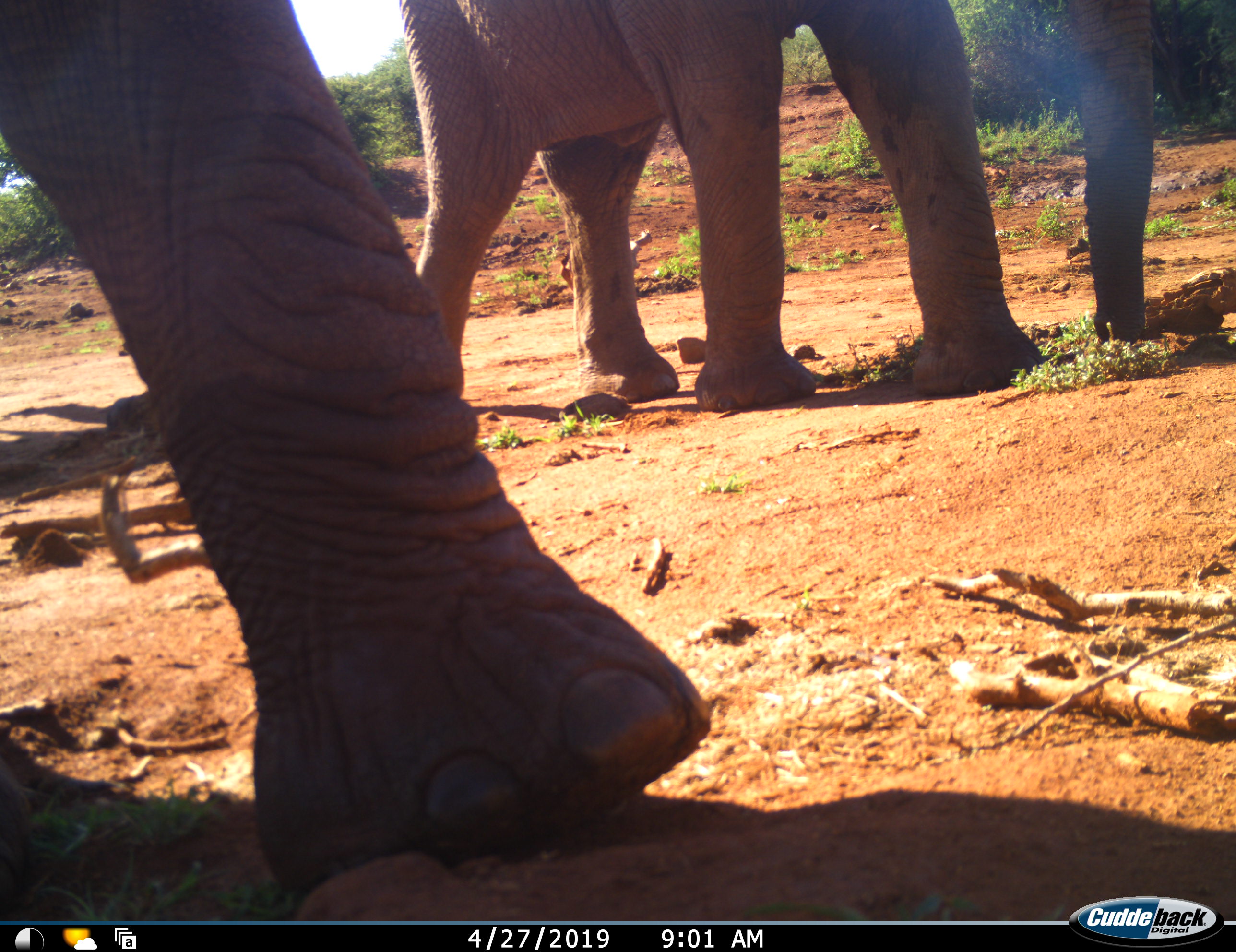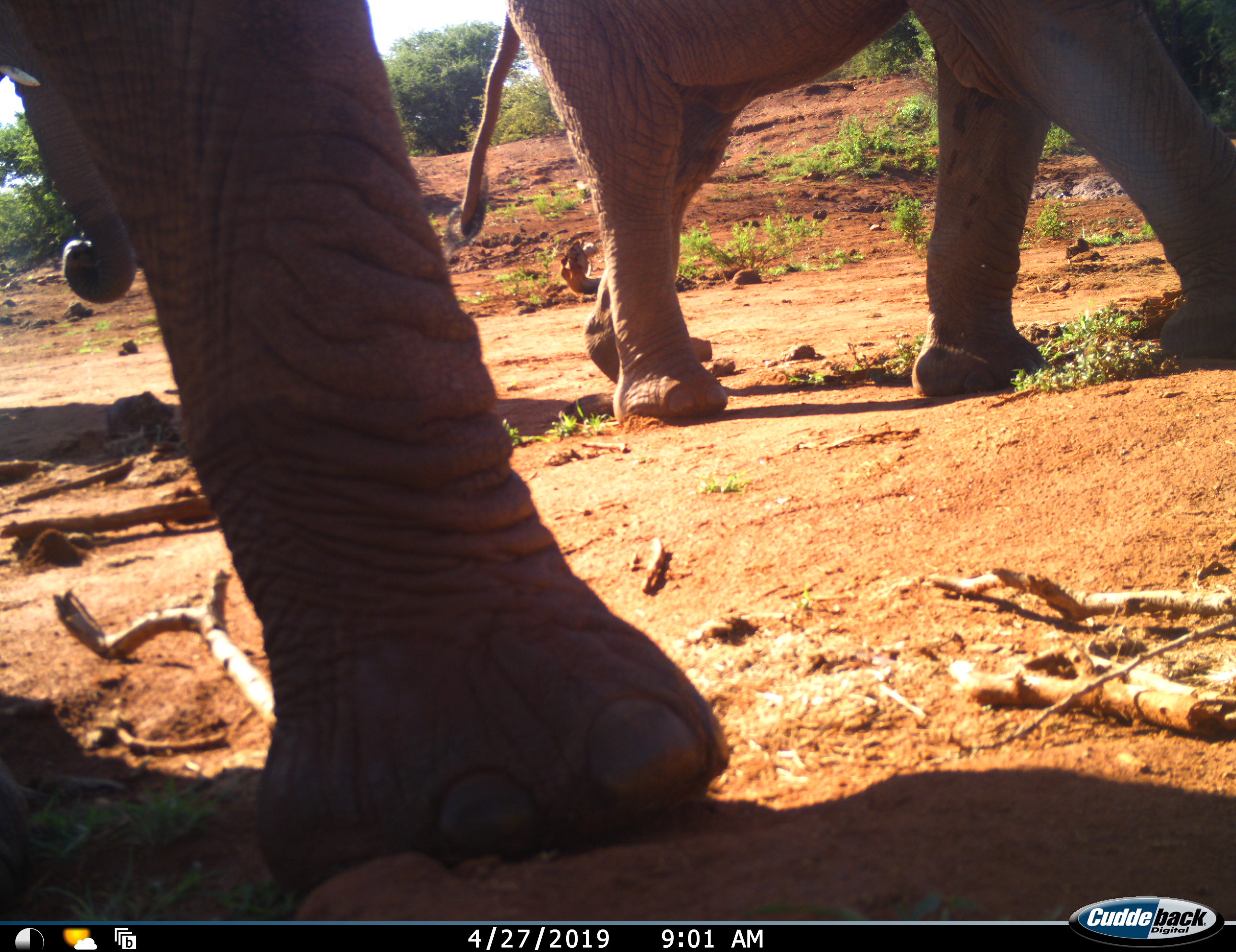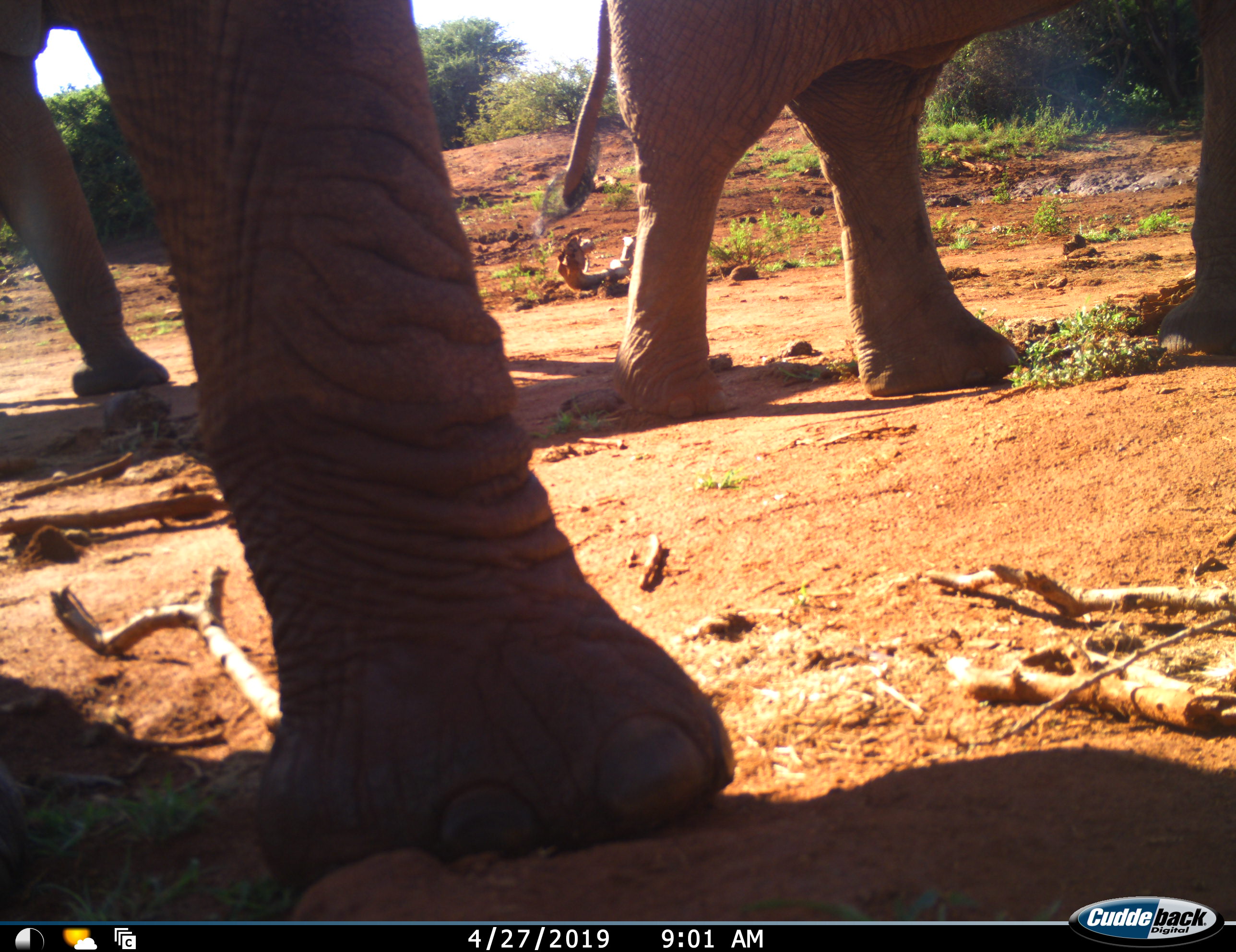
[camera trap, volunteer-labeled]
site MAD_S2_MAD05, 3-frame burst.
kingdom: Animalia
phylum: Chordata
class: Mammalia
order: Proboscidea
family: Elephantidae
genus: Loxodonta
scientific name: Loxodonta africana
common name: african bush elephant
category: elephant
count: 3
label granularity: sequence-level